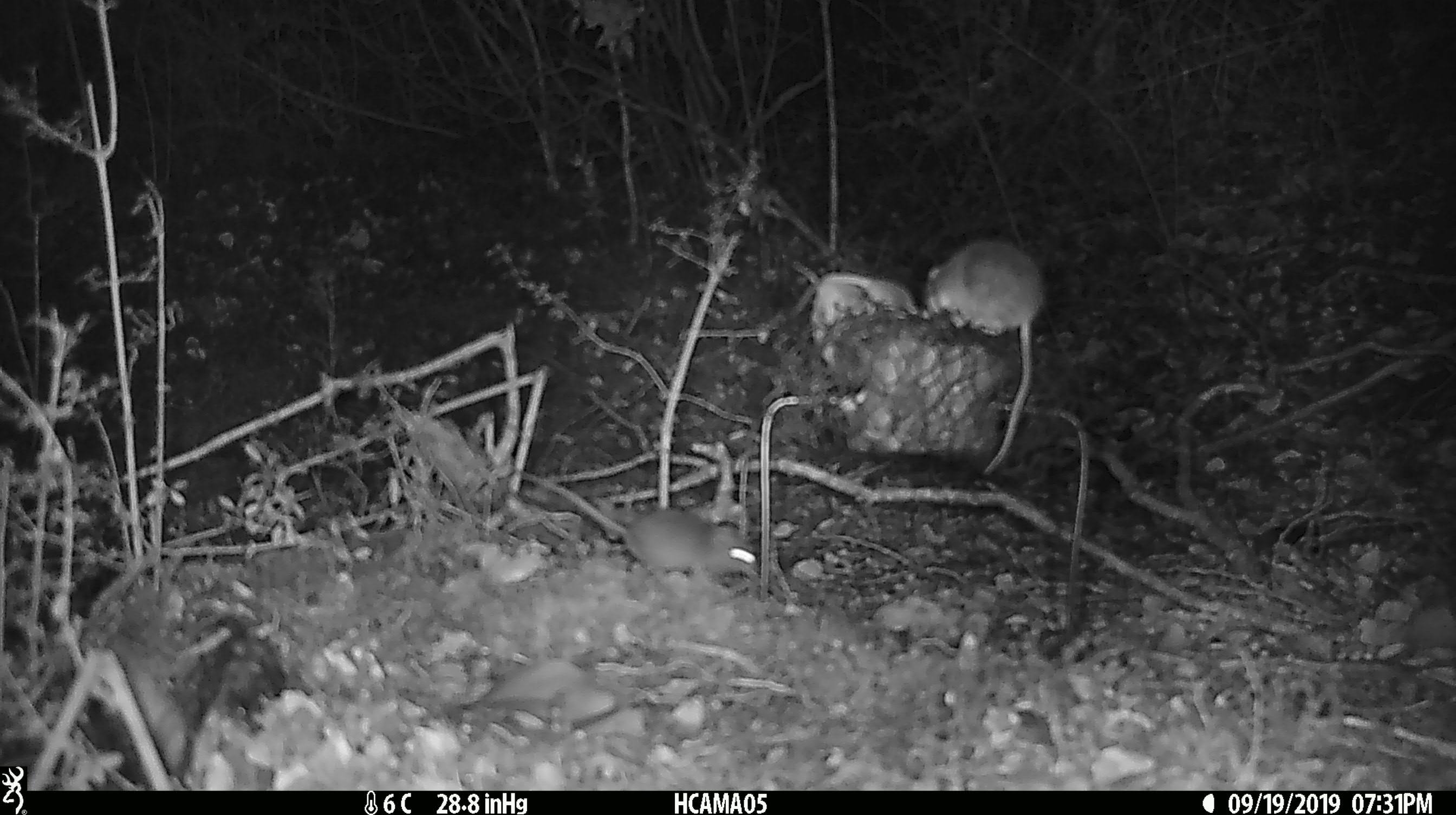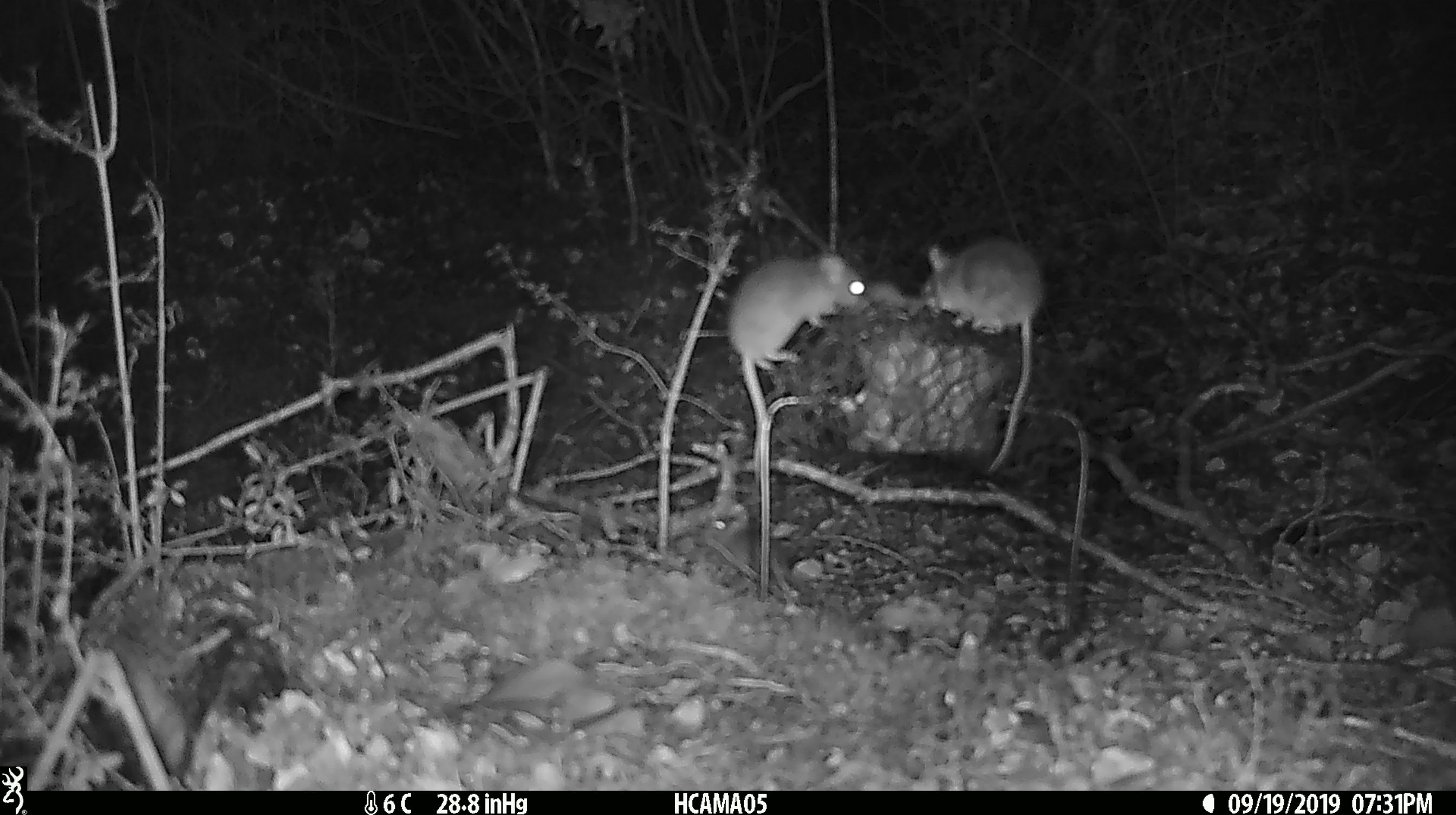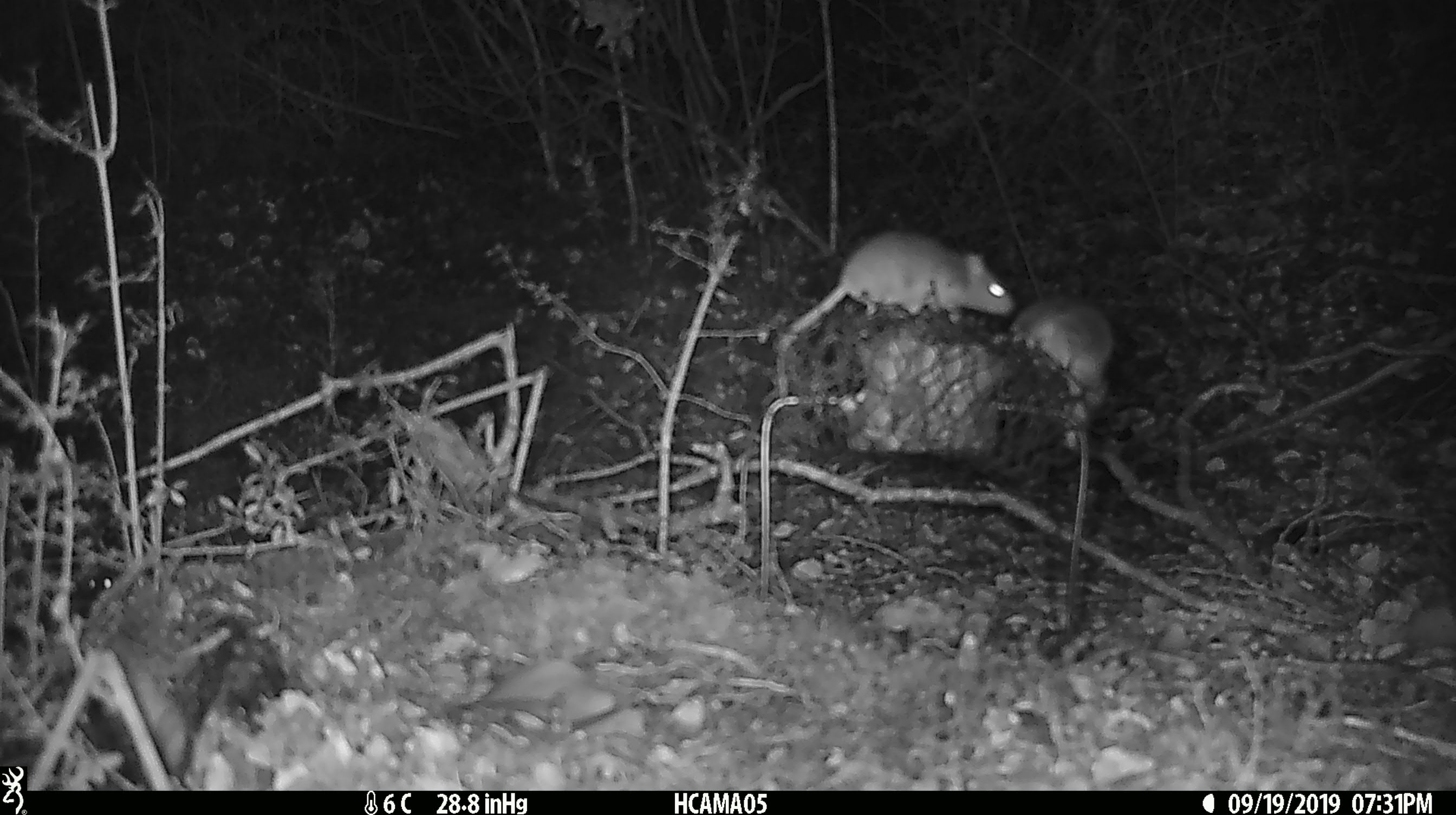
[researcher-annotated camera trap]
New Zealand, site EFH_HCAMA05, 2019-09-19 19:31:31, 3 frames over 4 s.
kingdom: Animalia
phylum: Chordata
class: Mammalia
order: Rodentia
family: Muridae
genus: Mus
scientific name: Mus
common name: mouse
Mouse (Mus).